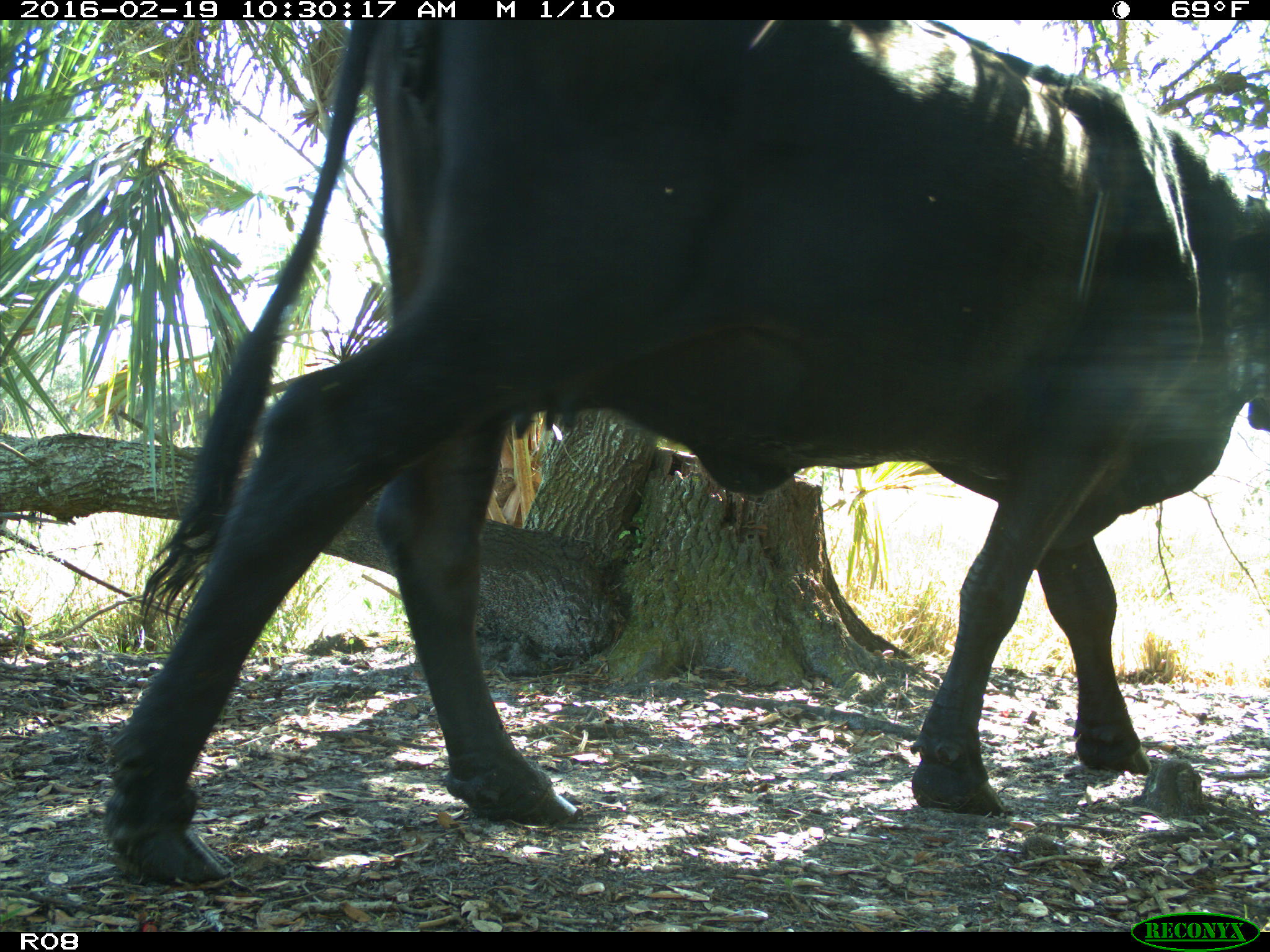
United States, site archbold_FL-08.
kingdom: Animalia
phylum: Chordata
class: Mammalia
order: Artiodactyla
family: Bovidae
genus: Bos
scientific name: Bos taurus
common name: domestic cow